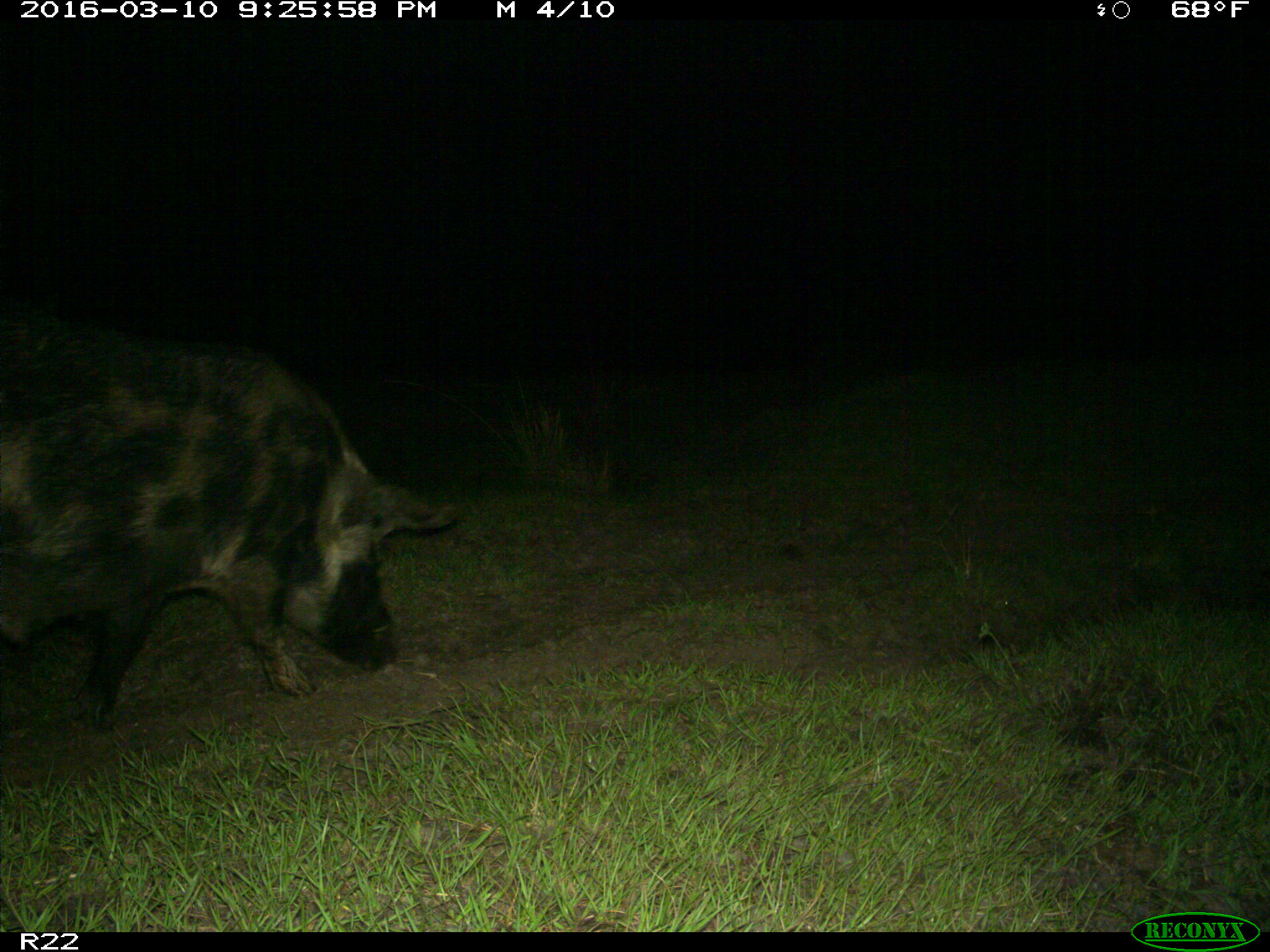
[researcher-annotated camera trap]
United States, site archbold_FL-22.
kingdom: Animalia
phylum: Chordata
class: Mammalia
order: Artiodactyla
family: Suidae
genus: Sus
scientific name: Sus scrofa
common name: wild boar